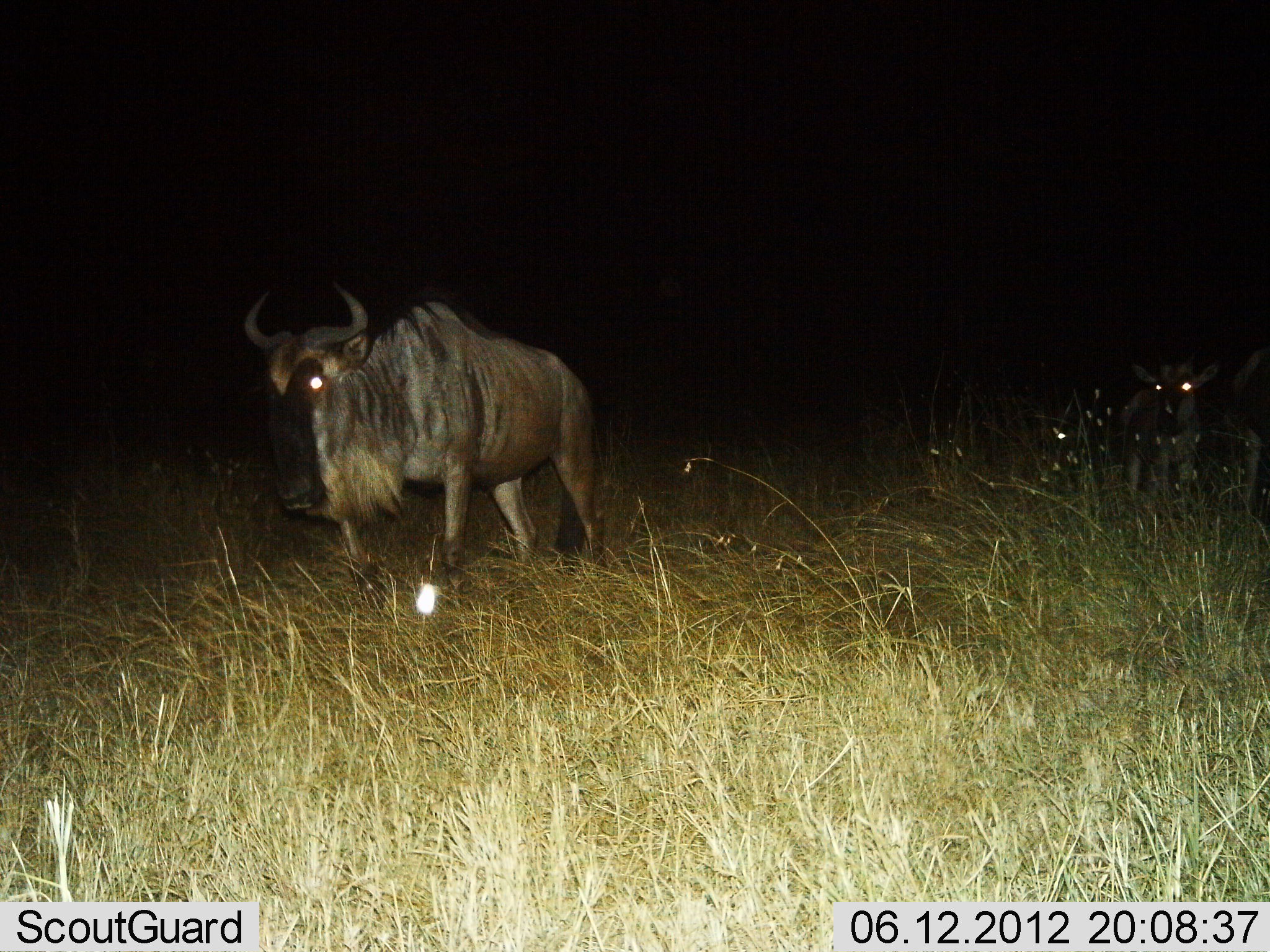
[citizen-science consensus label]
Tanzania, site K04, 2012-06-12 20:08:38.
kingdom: Animalia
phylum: Chordata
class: Mammalia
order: Artiodactyla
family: Bovidae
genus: Connochaetes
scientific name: Connochaetes taurinus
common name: blue wildebeest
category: wildebeest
Wildebeest (blue wildebeest) (Connochaetes taurinus), count 2. Behavior (volunteer vote fractions): standing 40%, resting 0%, moving 60%, interacting 0%. Young present (vote fraction): 0%. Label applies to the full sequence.